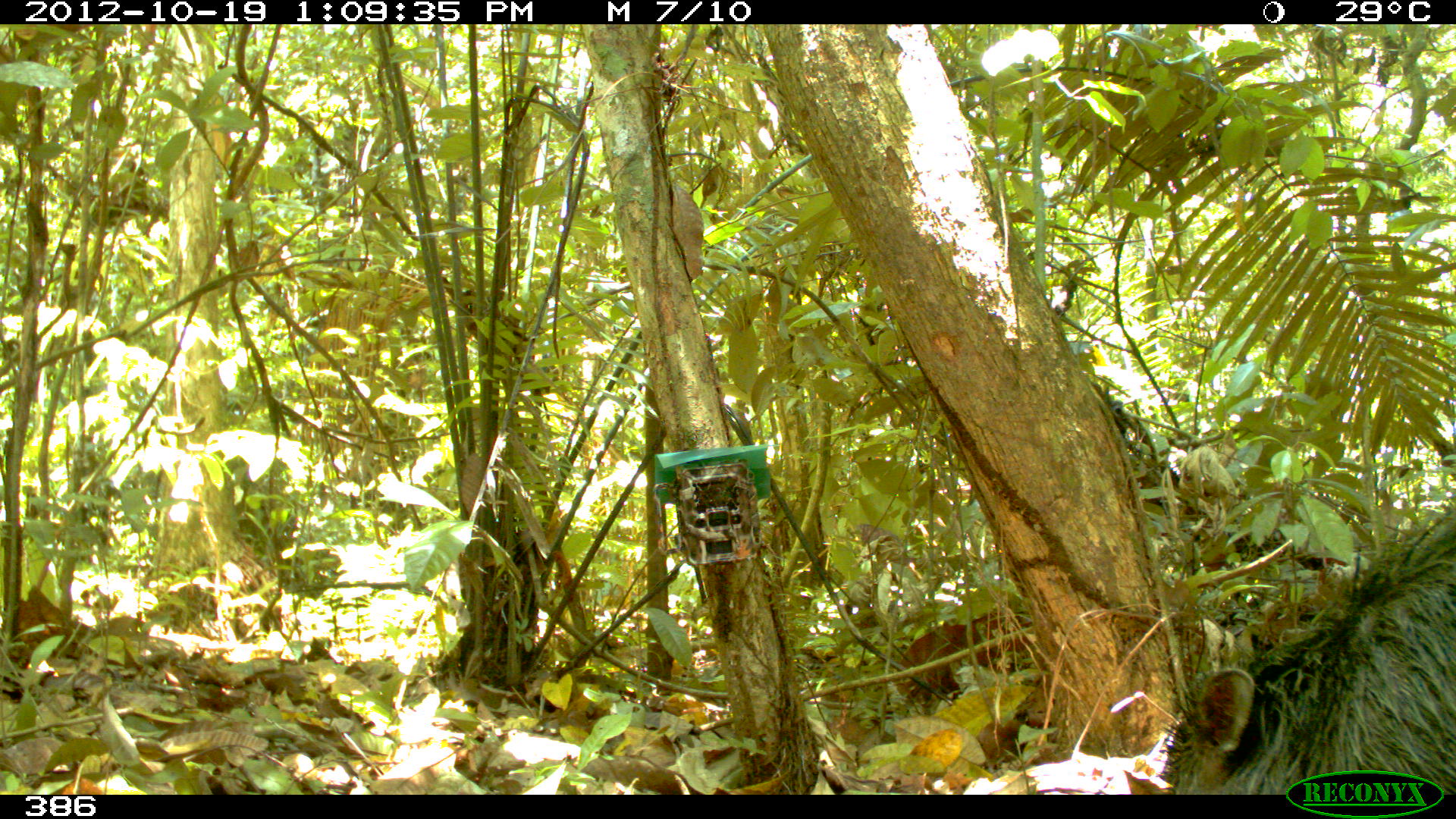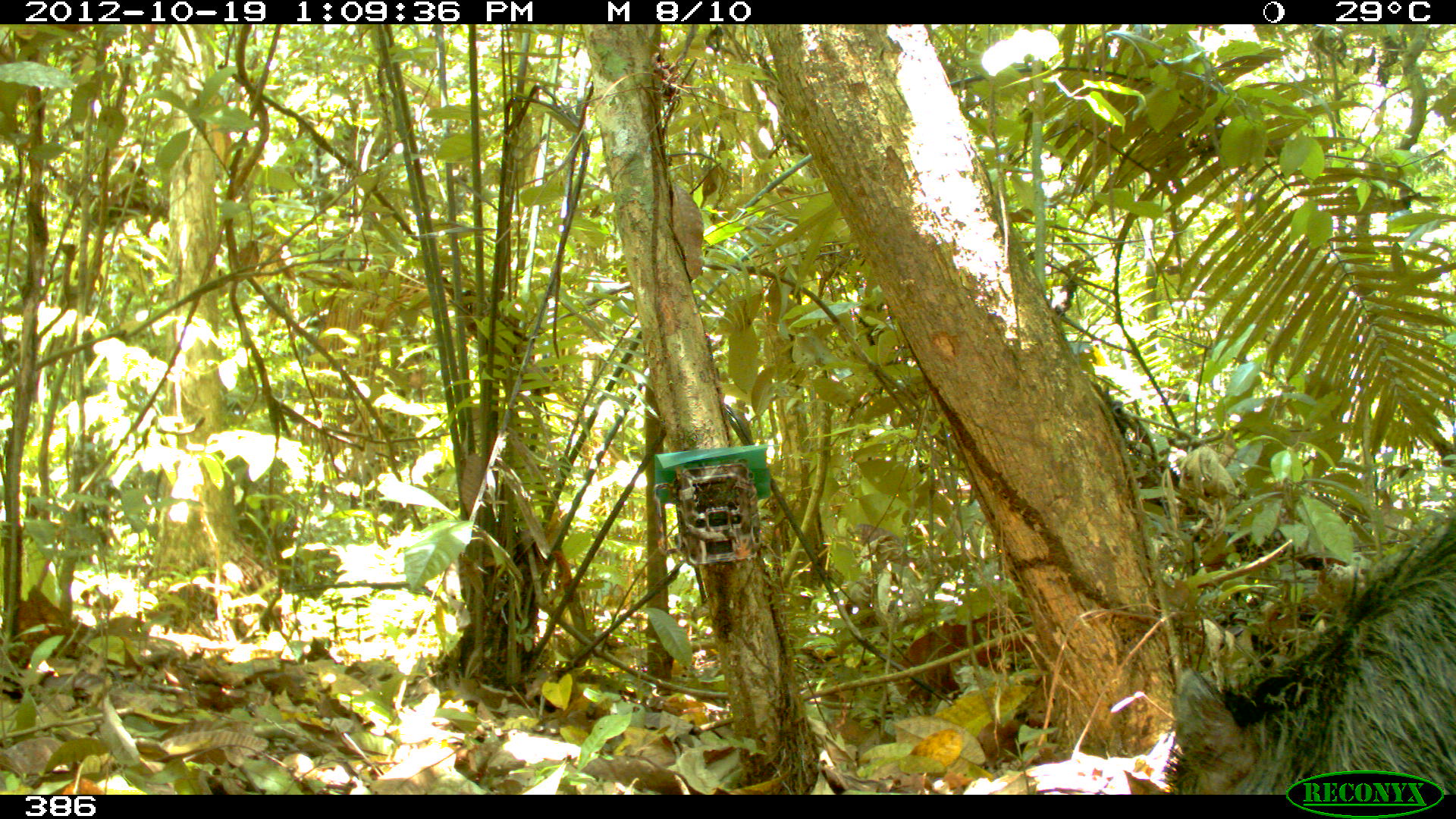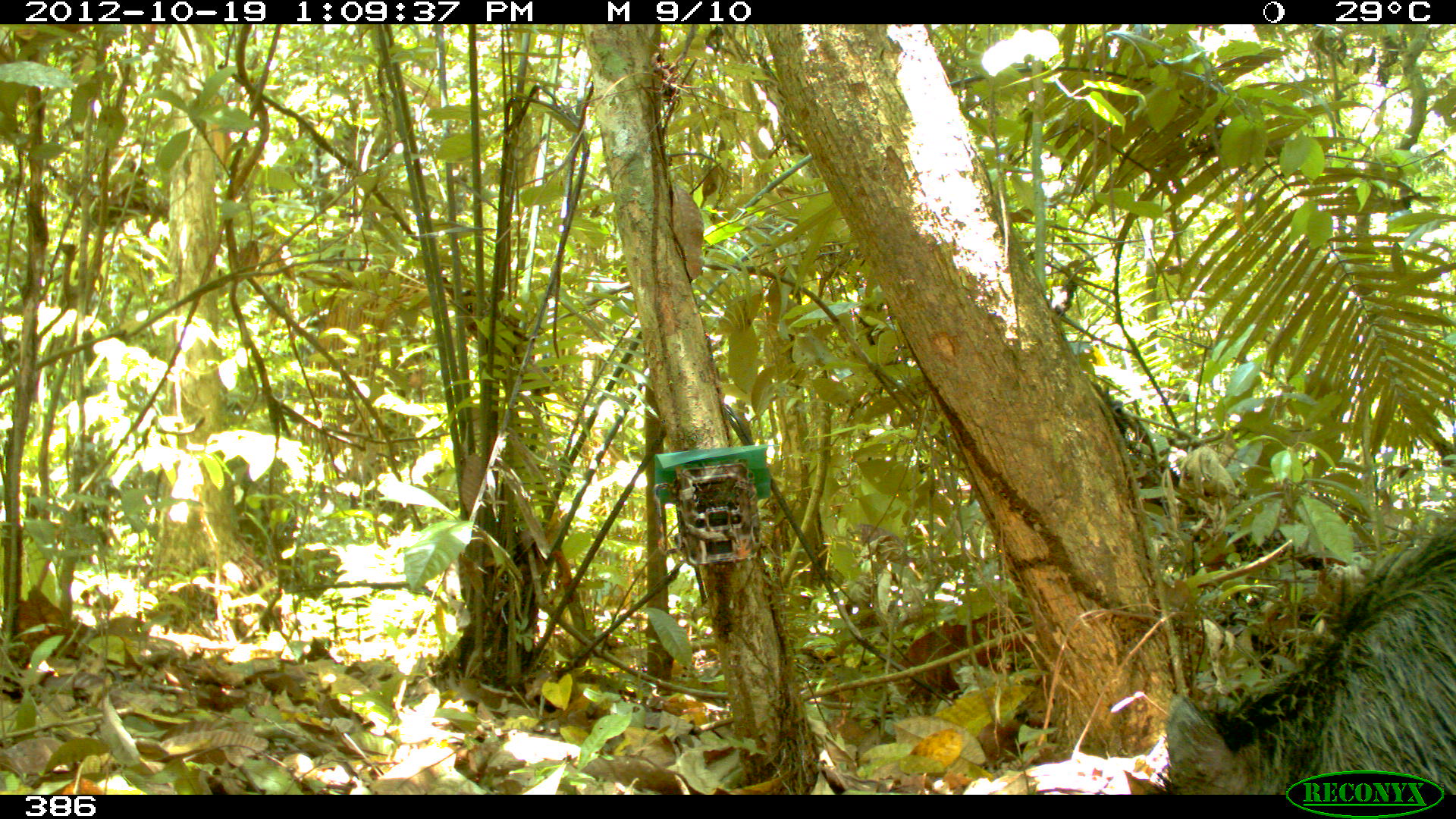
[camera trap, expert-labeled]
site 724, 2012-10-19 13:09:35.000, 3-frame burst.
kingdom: Animalia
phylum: Chordata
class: Mammalia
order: Artiodactyla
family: Tayassuidae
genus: Tayassu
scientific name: Tayassu pecari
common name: white-lipped peccary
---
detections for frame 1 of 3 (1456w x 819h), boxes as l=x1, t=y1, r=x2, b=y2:
tayassu pecari: l=1156, t=506, r=1455, b=794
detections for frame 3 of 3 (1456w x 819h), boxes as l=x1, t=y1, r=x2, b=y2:
tayassu pecari: l=1144, t=517, r=1456, b=794